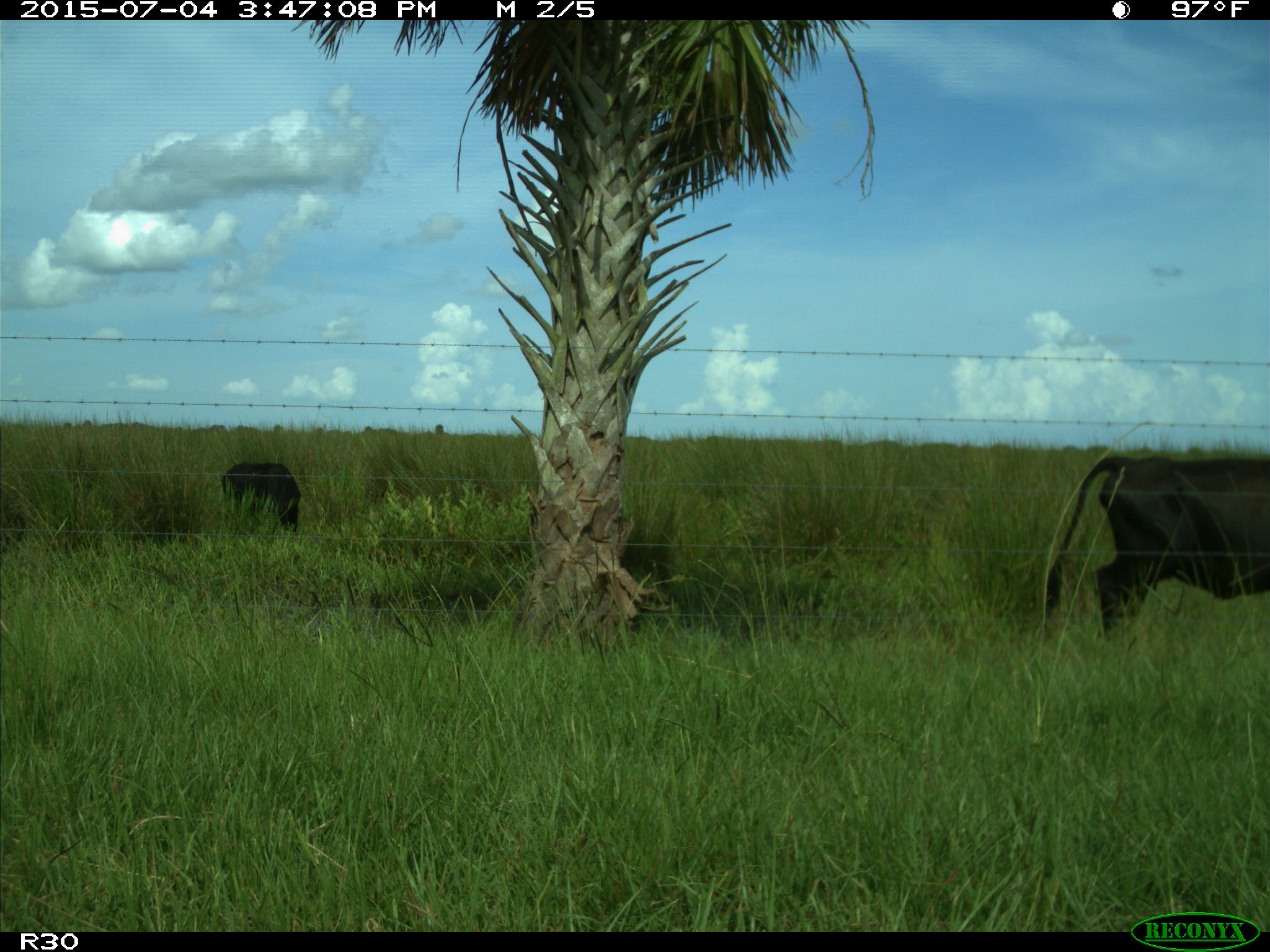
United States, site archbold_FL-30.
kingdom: Animalia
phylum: Chordata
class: Mammalia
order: Artiodactyla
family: Bovidae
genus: Bos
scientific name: Bos taurus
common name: domestic cow